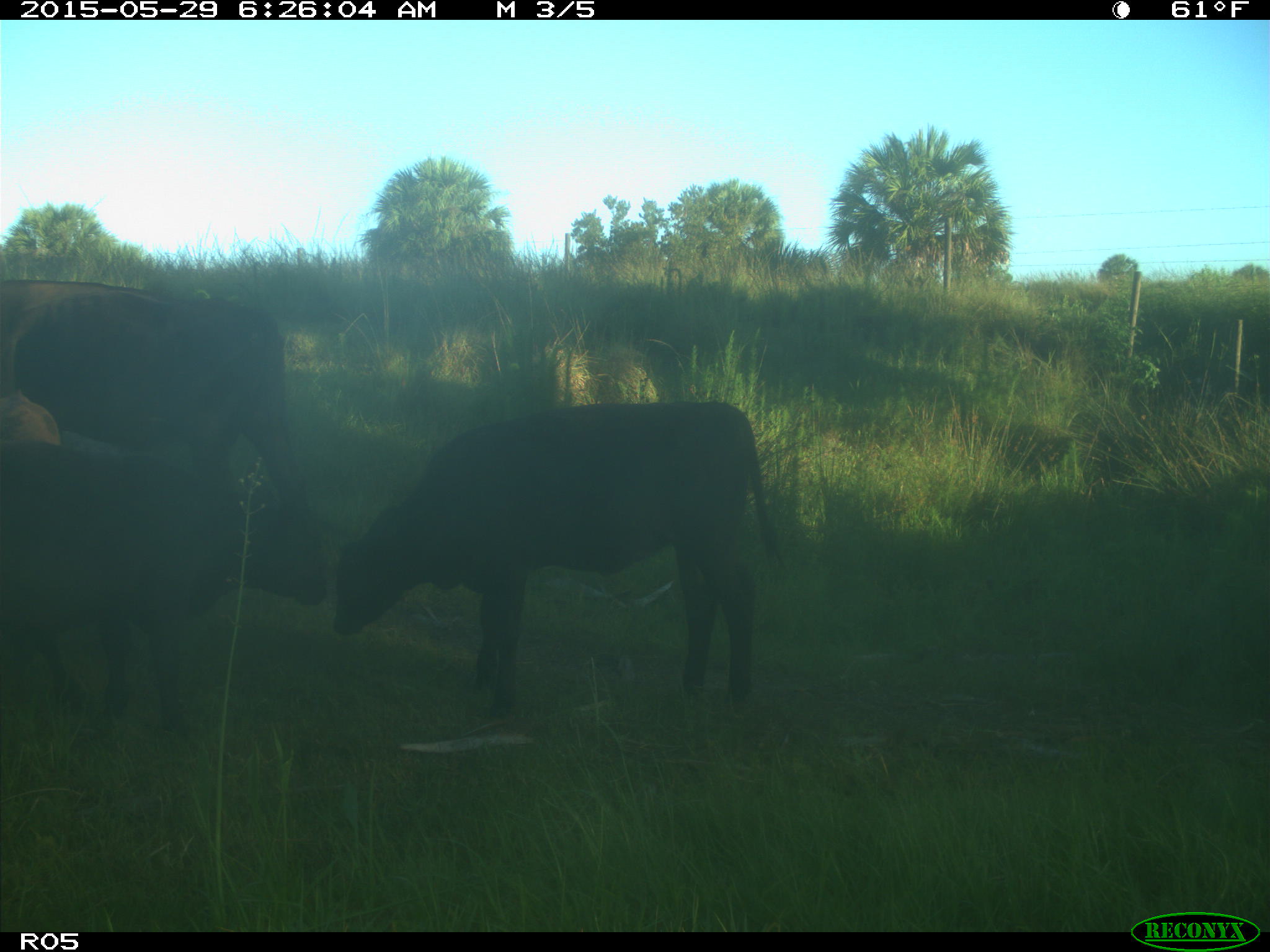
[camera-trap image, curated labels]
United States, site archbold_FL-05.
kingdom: Animalia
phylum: Chordata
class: Mammalia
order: Artiodactyla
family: Bovidae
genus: Bos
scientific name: Bos taurus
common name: domestic cow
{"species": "Bos taurus (domestic cow)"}